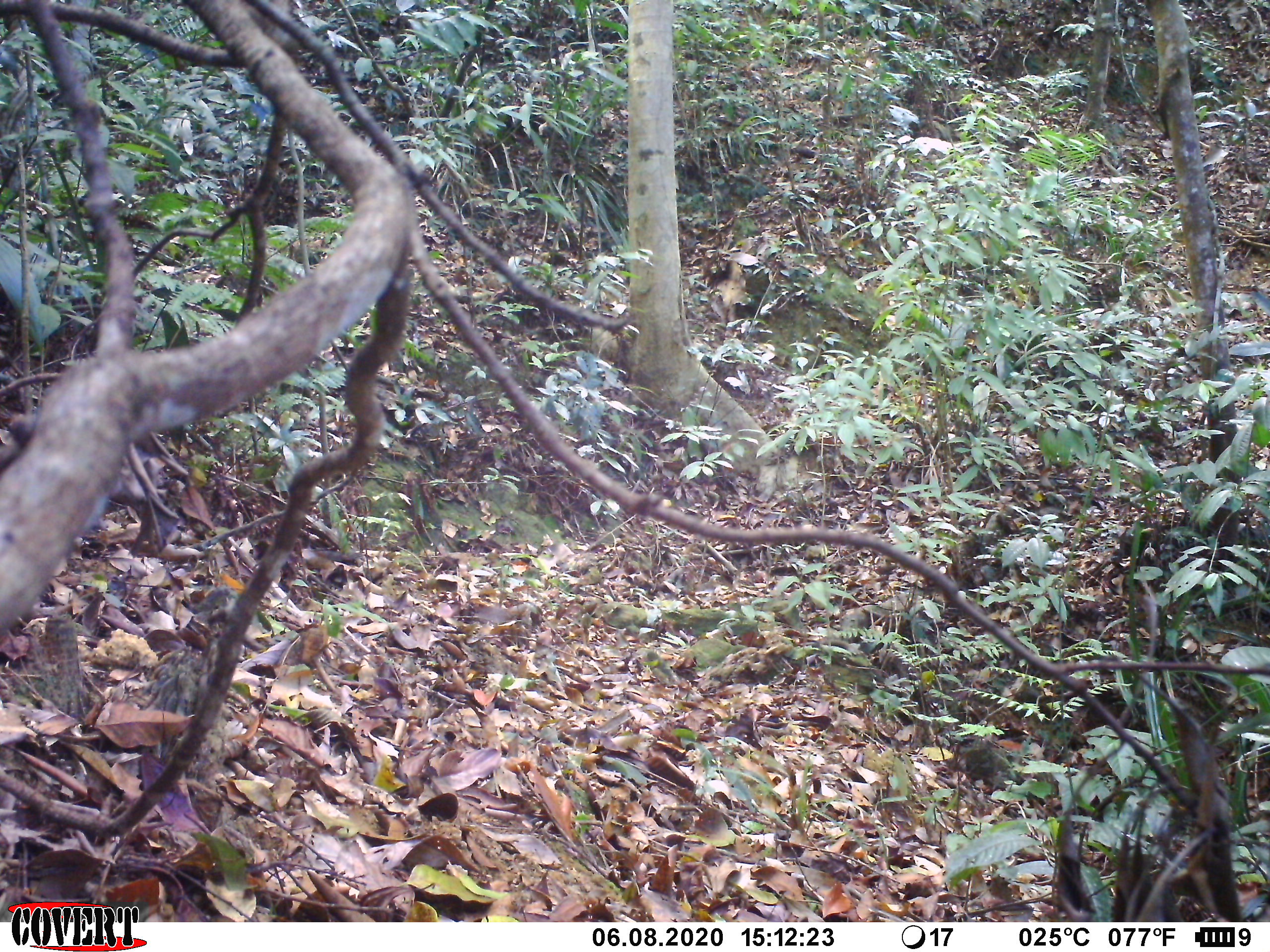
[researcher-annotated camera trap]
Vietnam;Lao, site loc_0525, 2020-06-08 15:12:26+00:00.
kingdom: Animalia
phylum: Chordata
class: Mammalia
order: Primates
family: Cercopithecidae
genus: Macaca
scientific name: Macaca arctoides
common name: stump-tailed macaque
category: stump tailed macaque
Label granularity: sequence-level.